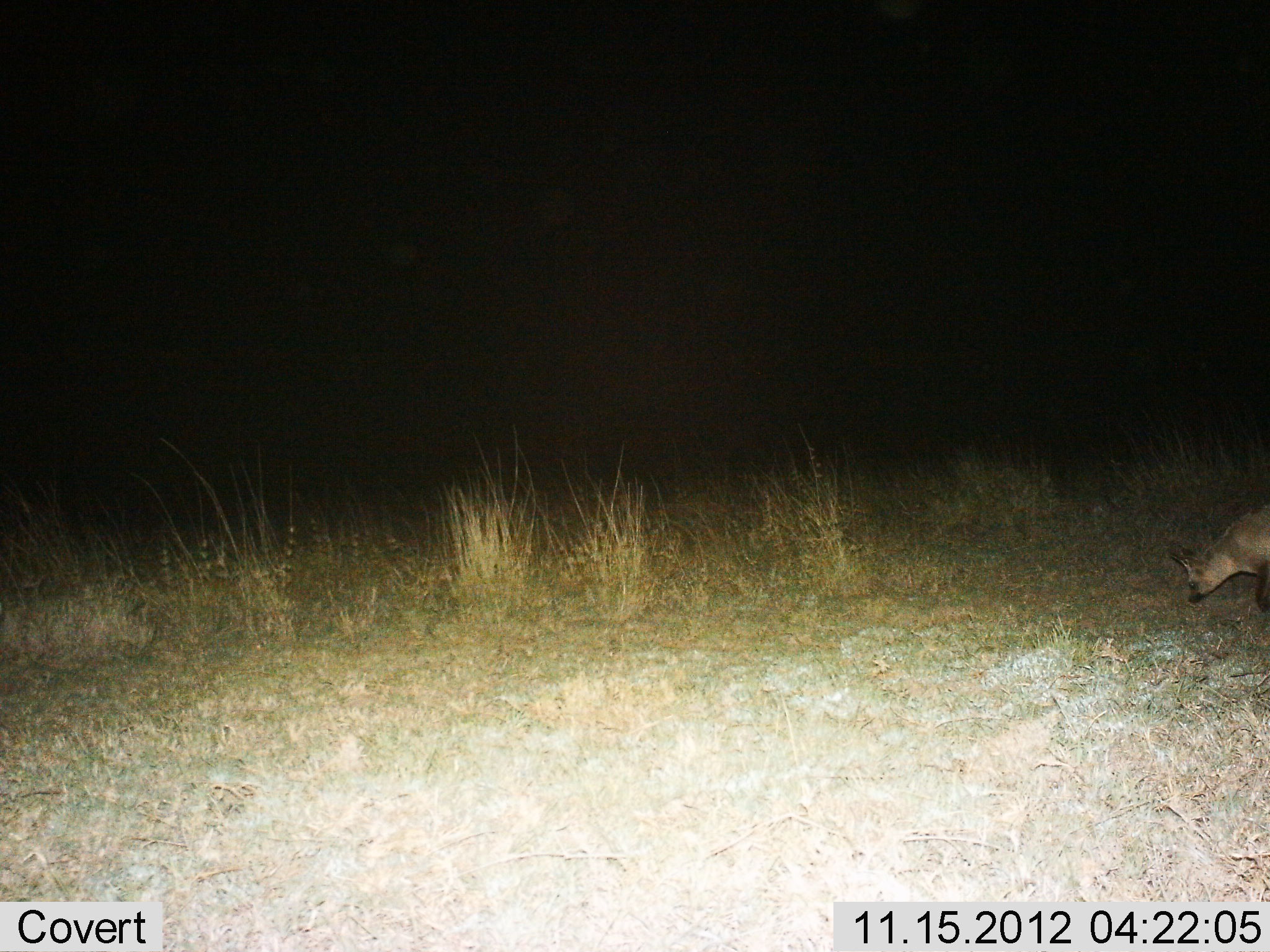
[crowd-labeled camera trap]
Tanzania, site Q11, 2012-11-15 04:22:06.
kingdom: Animalia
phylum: Chordata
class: Mammalia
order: Carnivora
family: Canidae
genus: Otocyon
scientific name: Otocyon megalotis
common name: bat-eared fox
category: batearedfox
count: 1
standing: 10%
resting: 0%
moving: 90%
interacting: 0%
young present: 0%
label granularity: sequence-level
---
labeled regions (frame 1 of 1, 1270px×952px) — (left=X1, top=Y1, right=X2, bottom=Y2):
animal: (left=1166, top=499, right=1270, bottom=613)